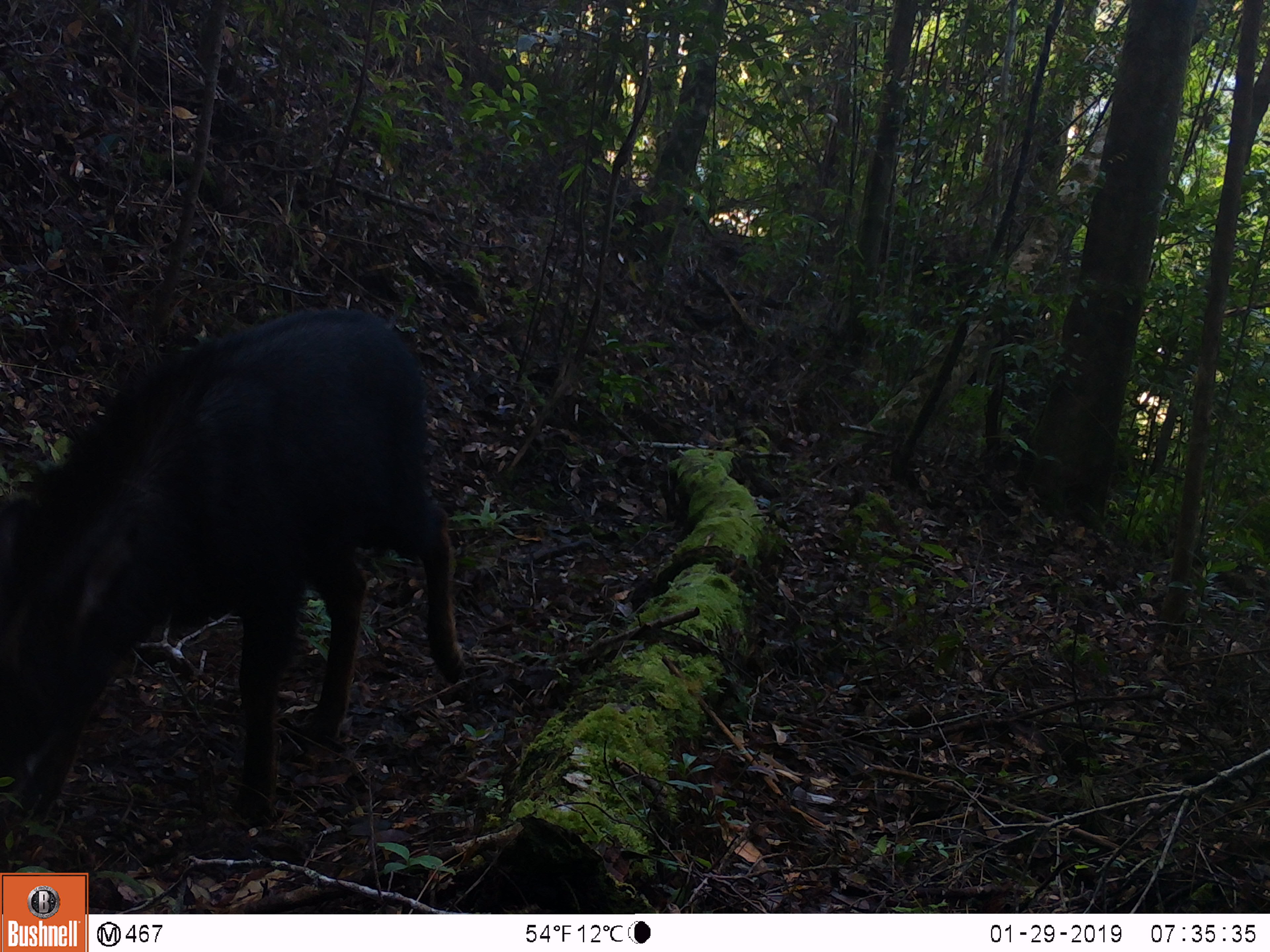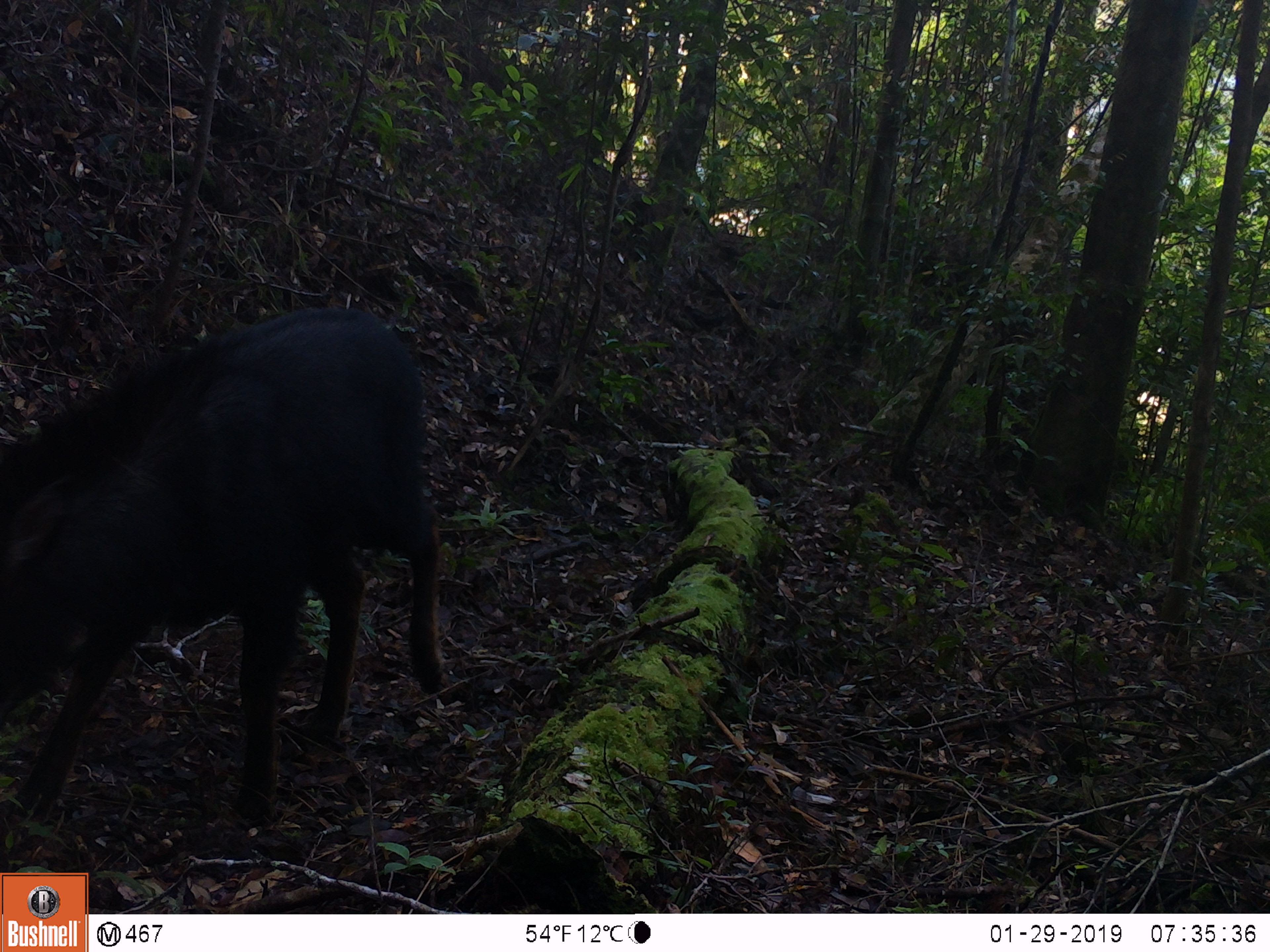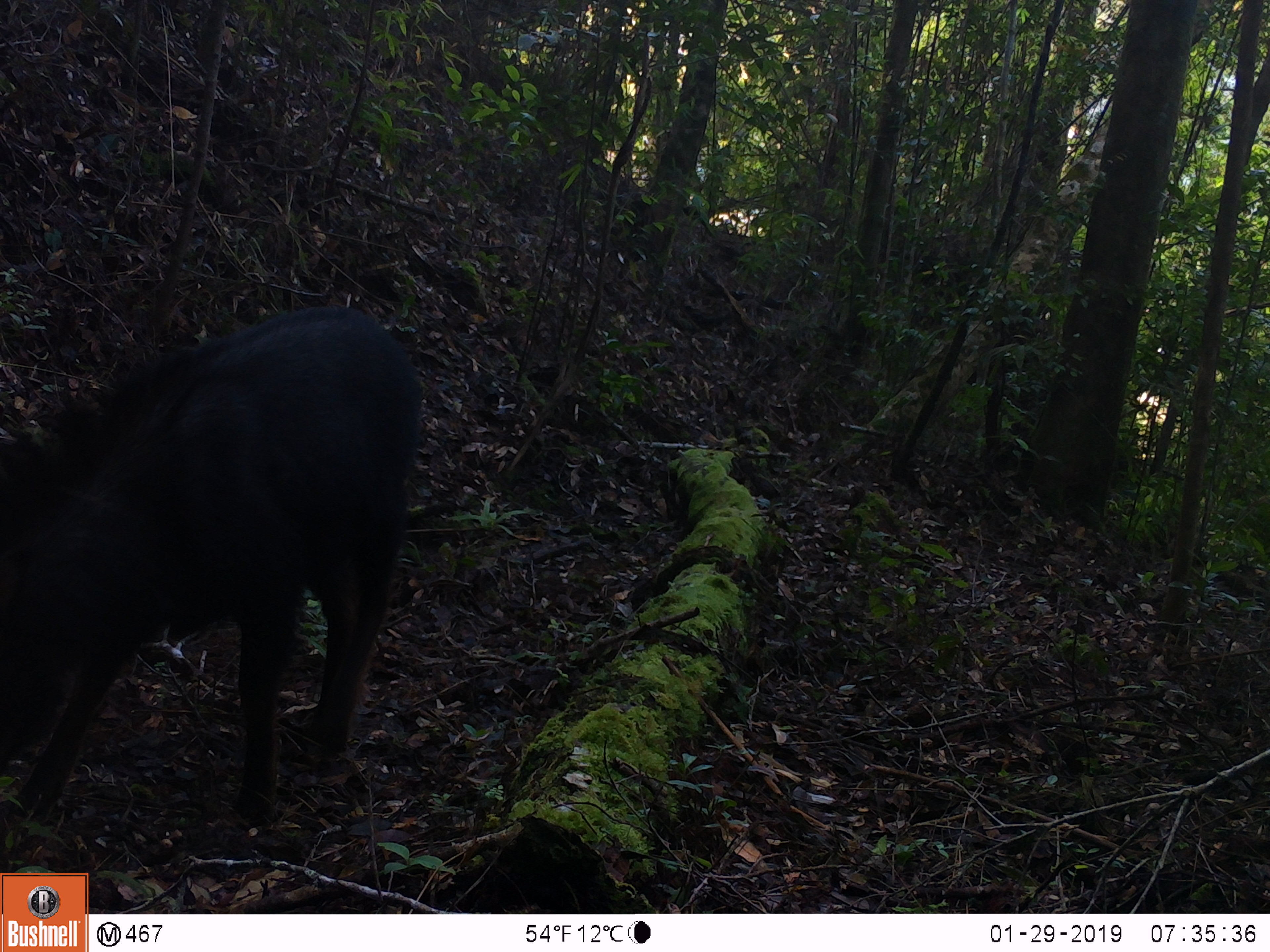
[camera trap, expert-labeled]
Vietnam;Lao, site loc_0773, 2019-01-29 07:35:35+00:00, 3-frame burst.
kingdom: Animalia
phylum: Chordata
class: Mammalia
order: Artiodactyla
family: Bovidae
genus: Capricornis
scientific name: Capricornis sumatraensis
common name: chinese serow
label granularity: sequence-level